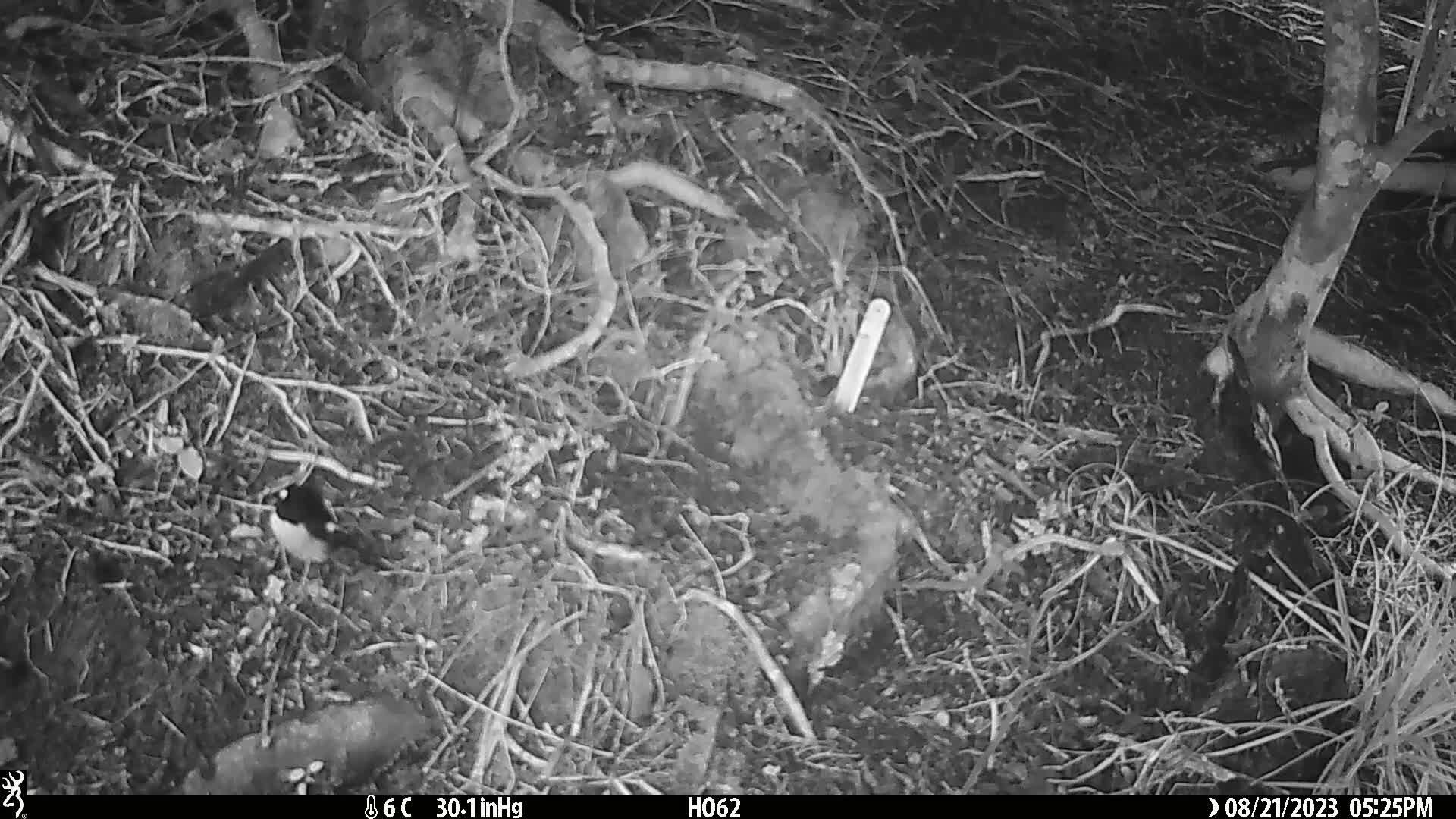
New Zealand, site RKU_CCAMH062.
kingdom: Animalia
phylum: Chordata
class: Aves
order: Passeriformes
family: Petroicidae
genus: Petroica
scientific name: Petroica macrocephala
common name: tomtit